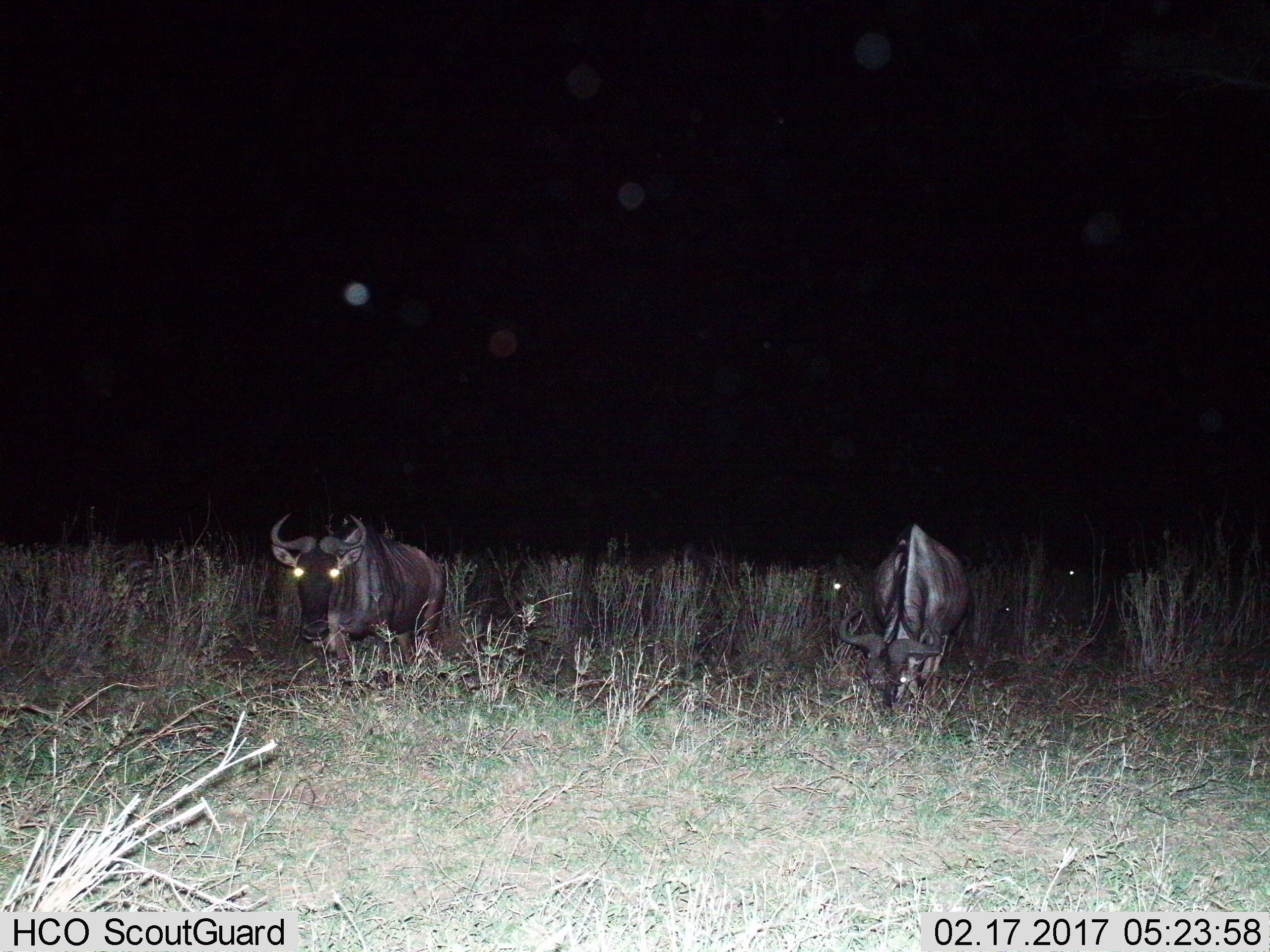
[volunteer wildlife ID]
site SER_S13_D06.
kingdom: Animalia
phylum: Chordata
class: Mammalia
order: Artiodactyla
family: Bovidae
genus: Connochaetes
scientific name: Connochaetes taurinus taurinus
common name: blue wildebeest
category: wildebeestblue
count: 2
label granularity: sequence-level